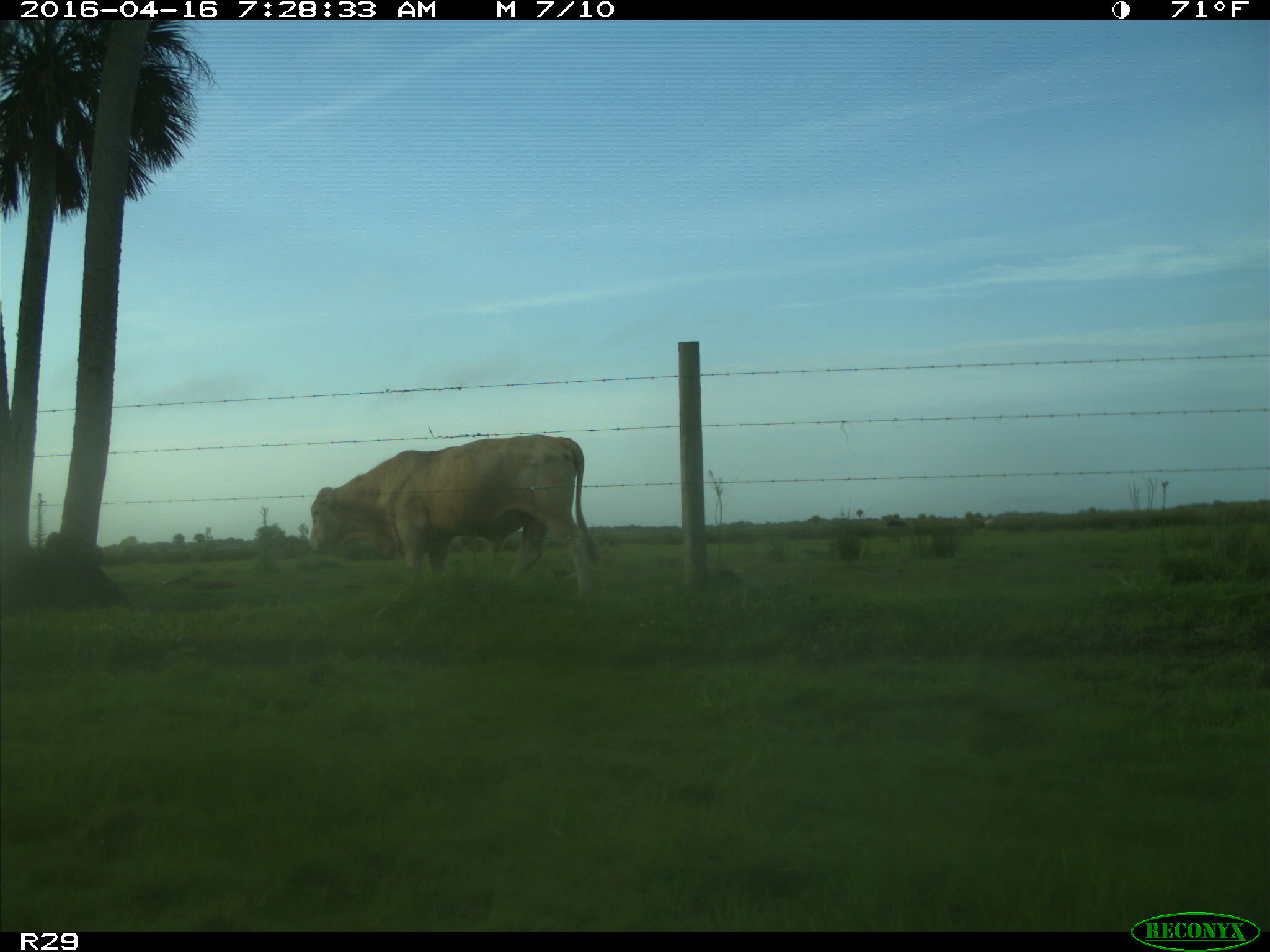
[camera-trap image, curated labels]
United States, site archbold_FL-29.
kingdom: Animalia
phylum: Chordata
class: Mammalia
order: Artiodactyla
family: Bovidae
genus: Bos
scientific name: Bos taurus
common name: domestic cow